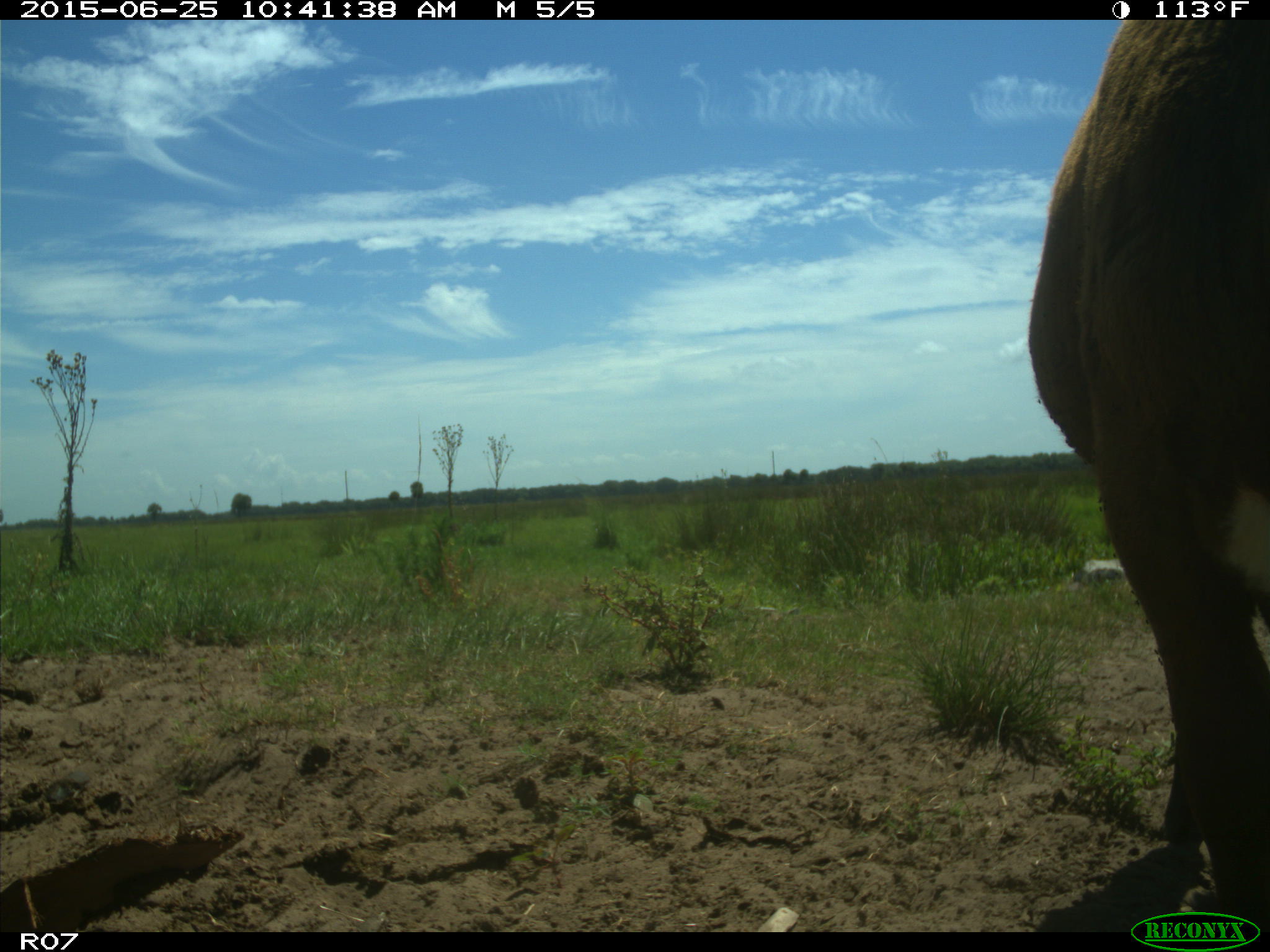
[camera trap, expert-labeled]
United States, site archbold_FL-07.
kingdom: Animalia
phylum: Chordata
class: Mammalia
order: Artiodactyla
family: Bovidae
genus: Bos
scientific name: Bos taurus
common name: domestic cow